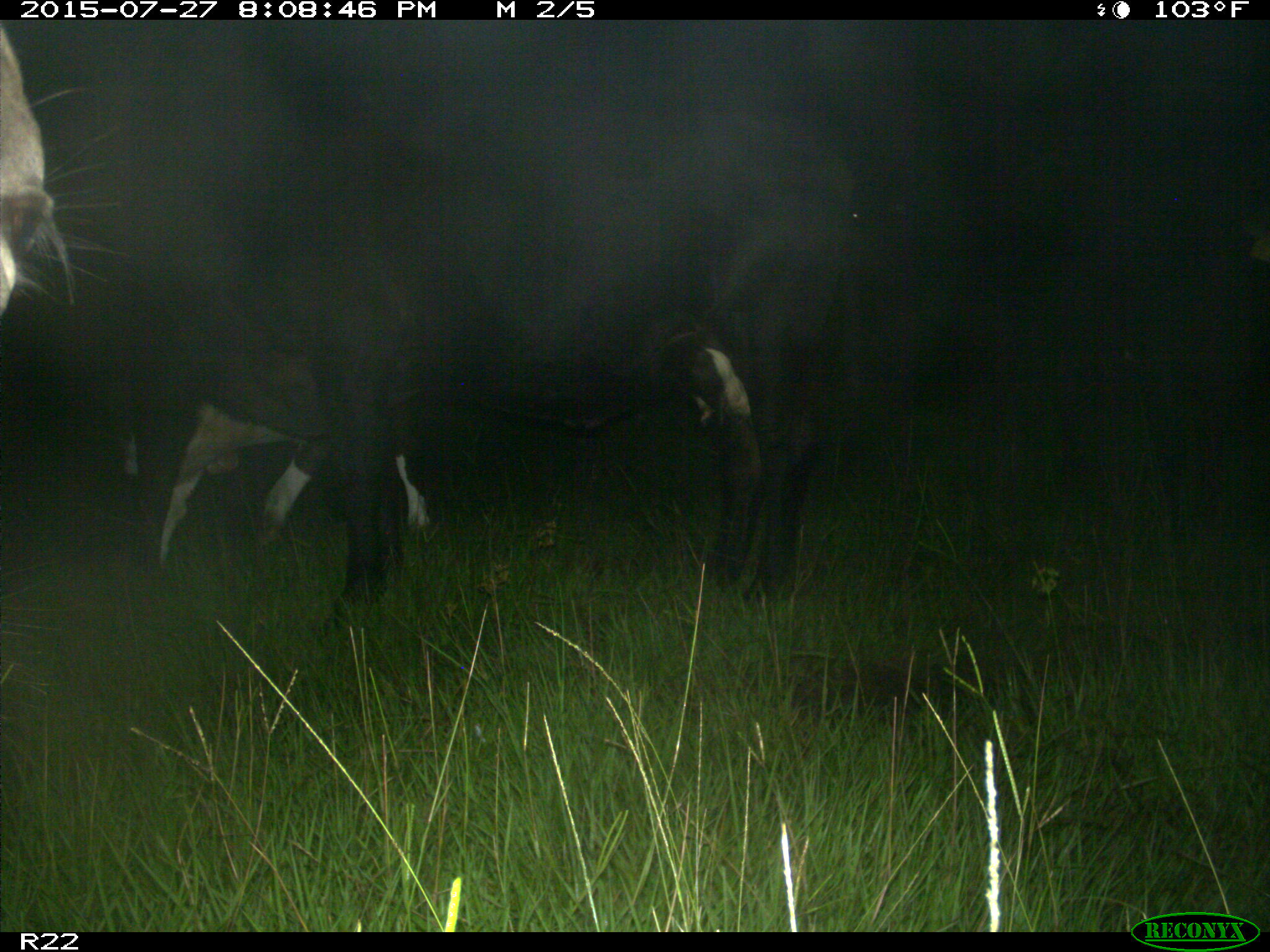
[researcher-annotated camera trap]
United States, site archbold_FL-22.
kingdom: Animalia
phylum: Chordata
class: Mammalia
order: Artiodactyla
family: Bovidae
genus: Bos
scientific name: Bos taurus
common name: domestic cow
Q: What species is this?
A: Bos taurus (domestic cow).